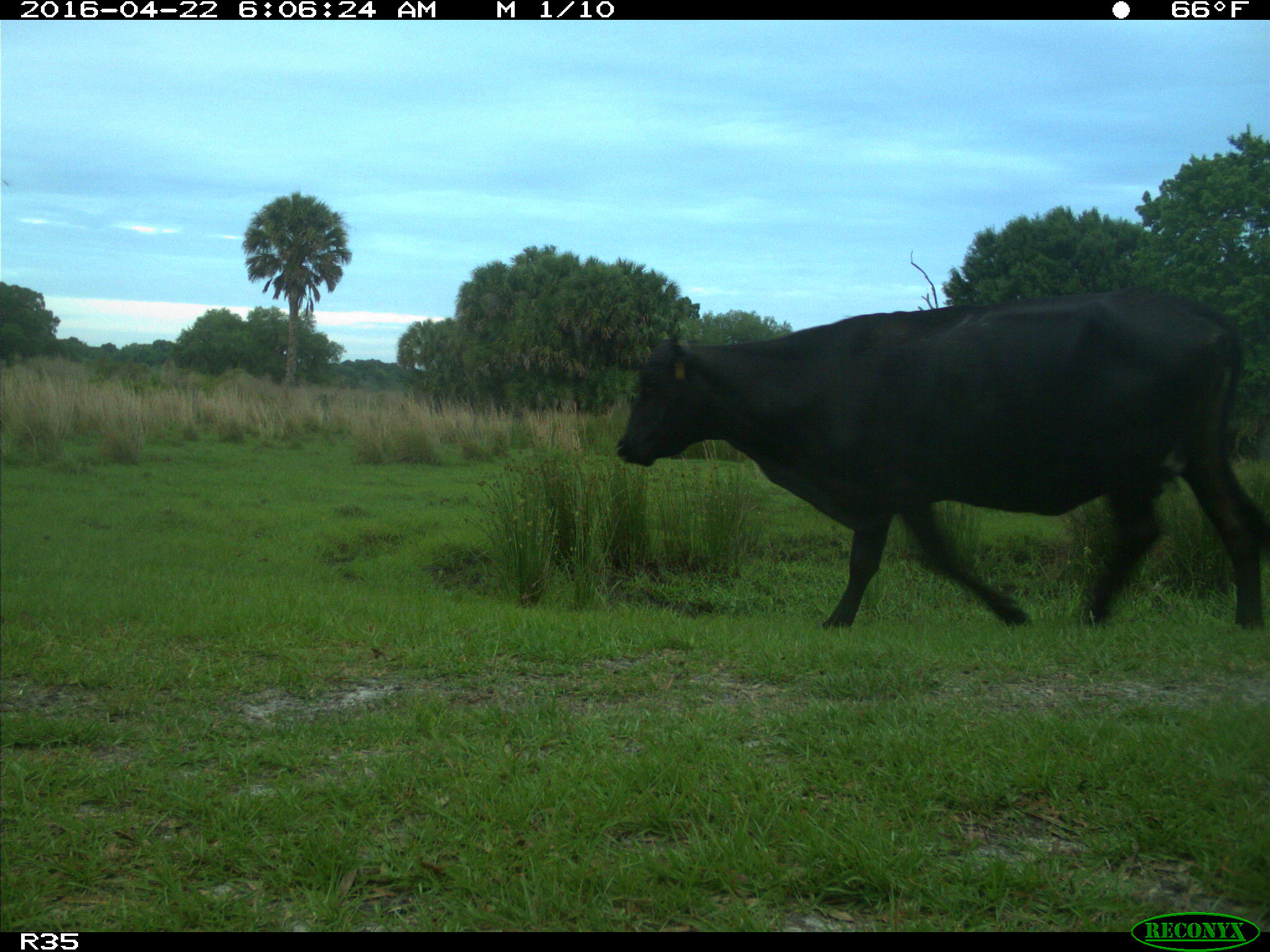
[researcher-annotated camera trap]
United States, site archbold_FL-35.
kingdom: Animalia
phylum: Chordata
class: Mammalia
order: Artiodactyla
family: Bovidae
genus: Bos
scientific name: Bos taurus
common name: domestic cow